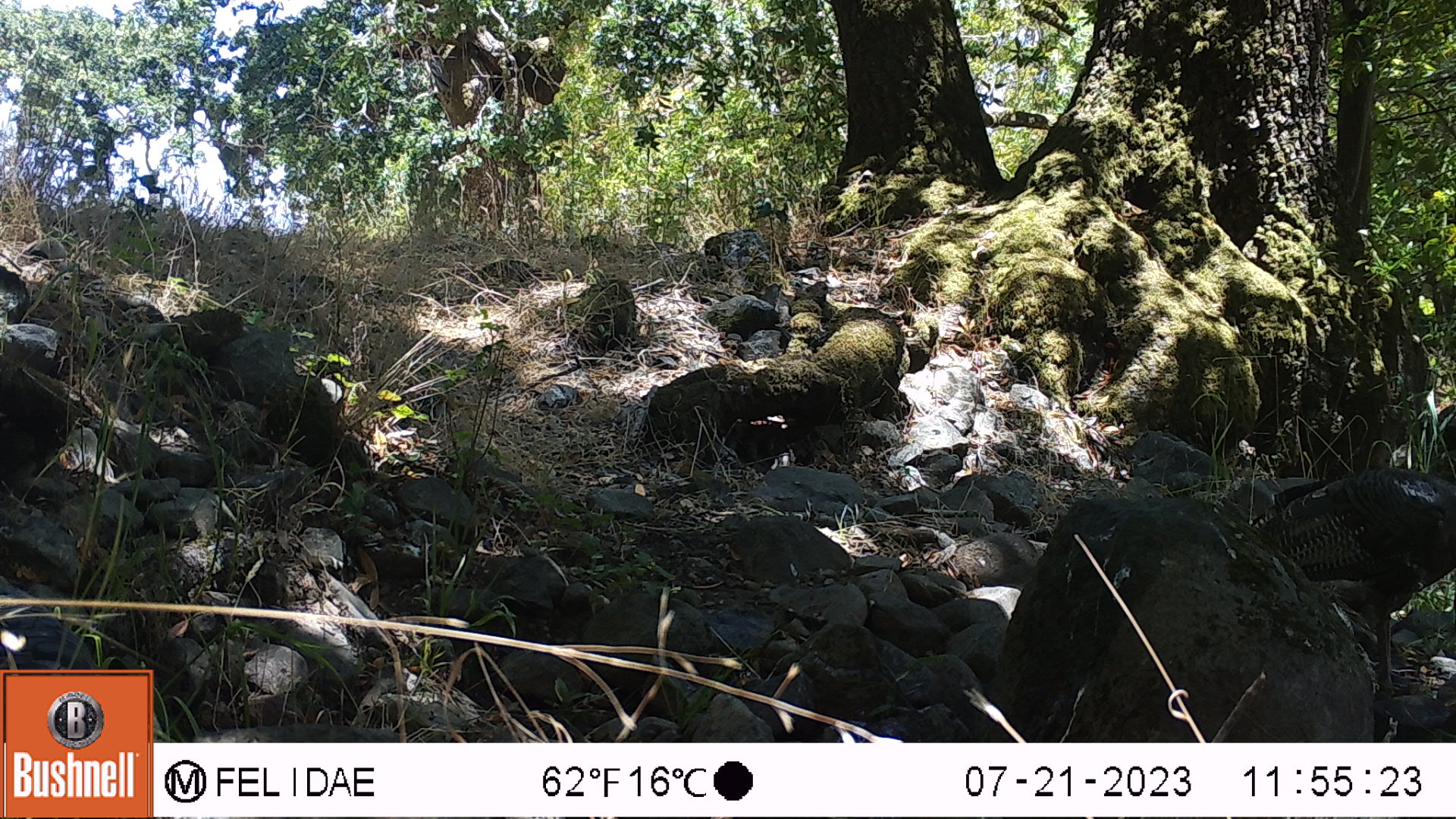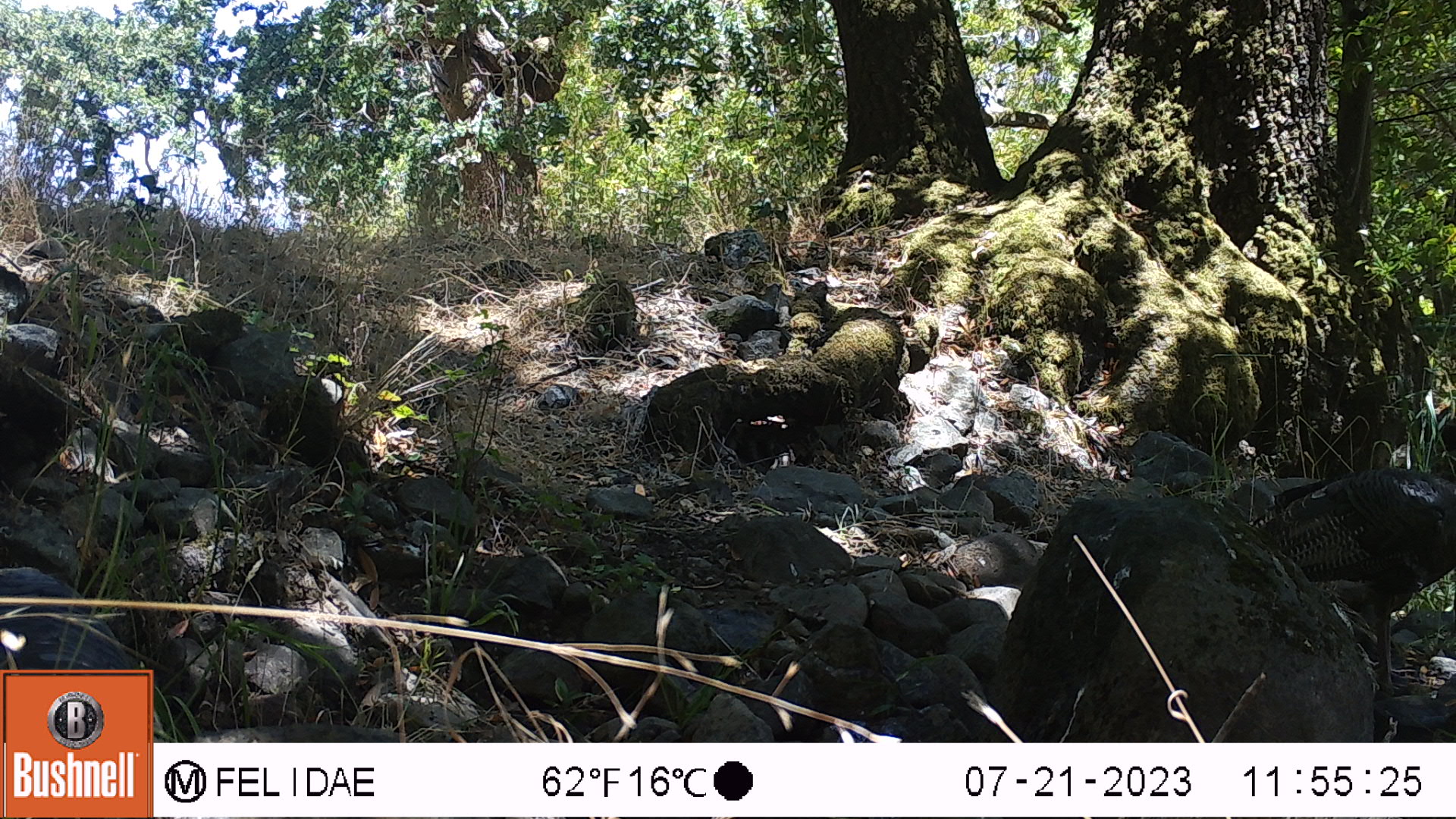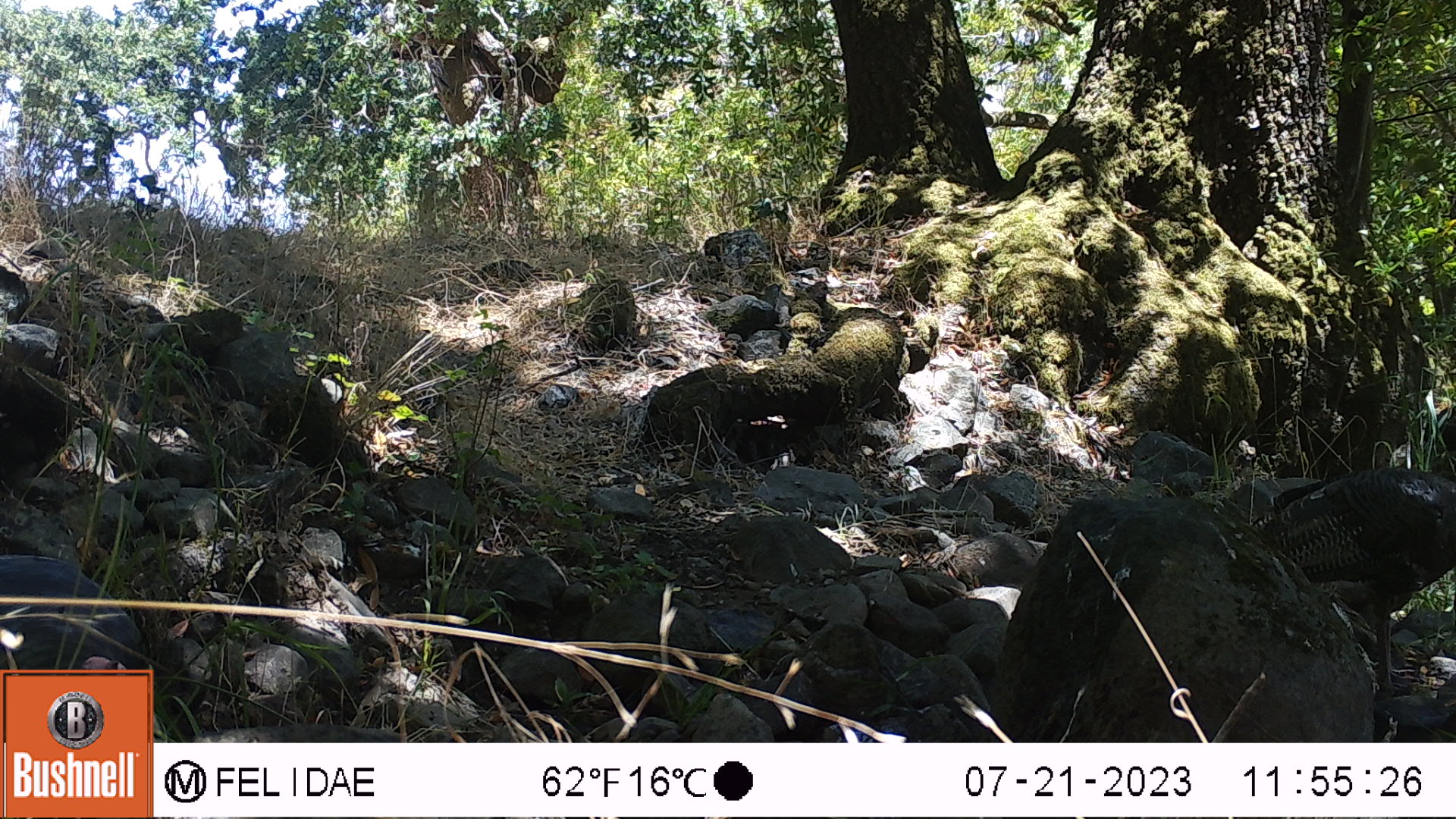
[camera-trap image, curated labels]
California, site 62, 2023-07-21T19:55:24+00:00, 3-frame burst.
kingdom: Animalia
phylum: Chordata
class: Aves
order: Galliformes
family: Phasianidae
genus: Meleagris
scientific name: Meleagris gallopavo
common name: turkey